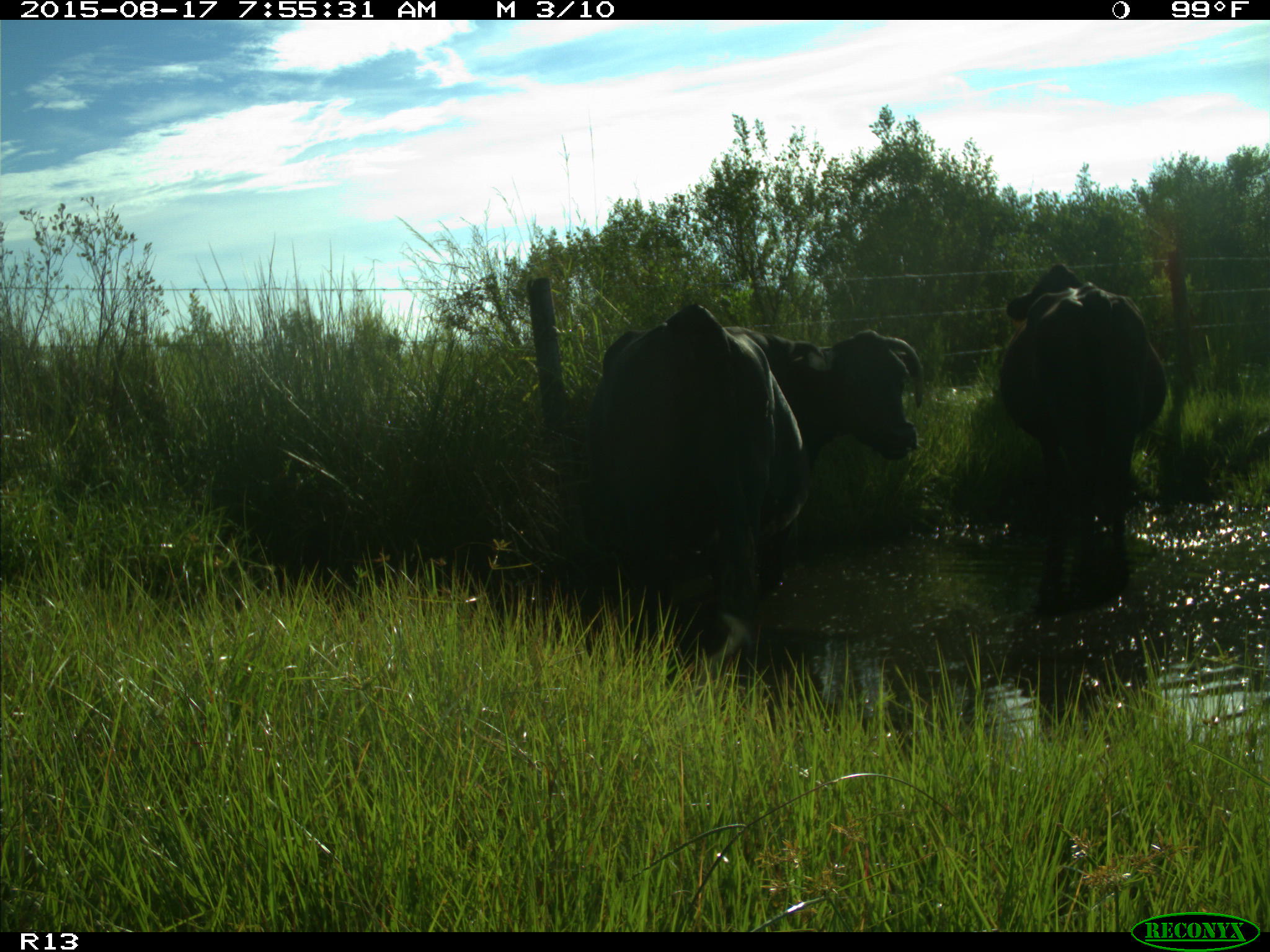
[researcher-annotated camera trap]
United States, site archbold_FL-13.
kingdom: Animalia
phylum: Chordata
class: Mammalia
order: Artiodactyla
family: Bovidae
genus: Bos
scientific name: Bos taurus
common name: domestic cow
Bos taurus (domestic cow).